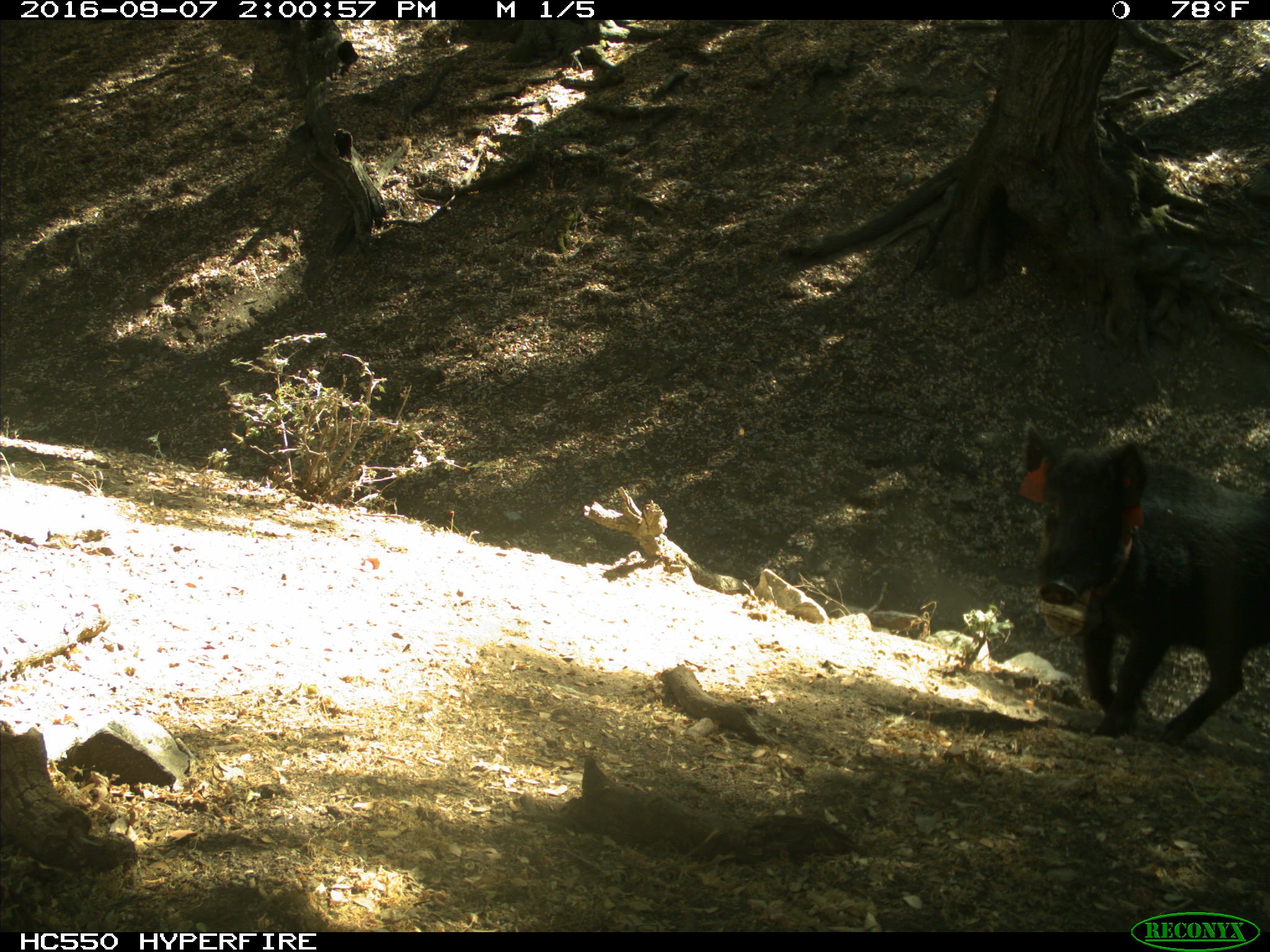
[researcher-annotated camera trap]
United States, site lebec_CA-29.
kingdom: Animalia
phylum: Chordata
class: Mammalia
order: Artiodactyla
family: Suidae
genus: Sus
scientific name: Sus scrofa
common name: wild boar